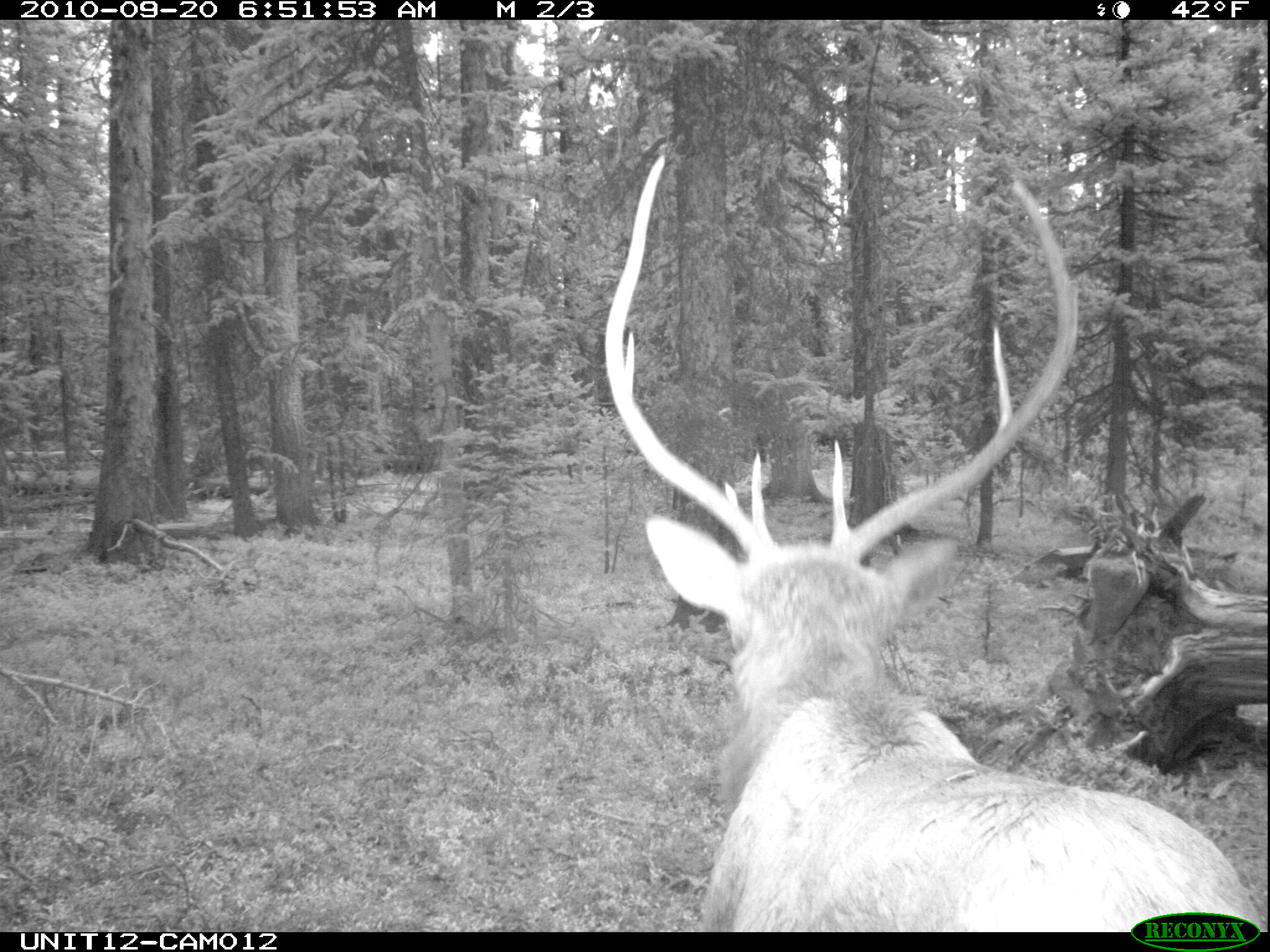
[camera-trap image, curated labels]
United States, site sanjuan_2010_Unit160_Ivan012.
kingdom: Animalia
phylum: Chordata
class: Mammalia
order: Artiodactyla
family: Cervidae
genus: Cervus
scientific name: Cervus elaphus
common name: red deer